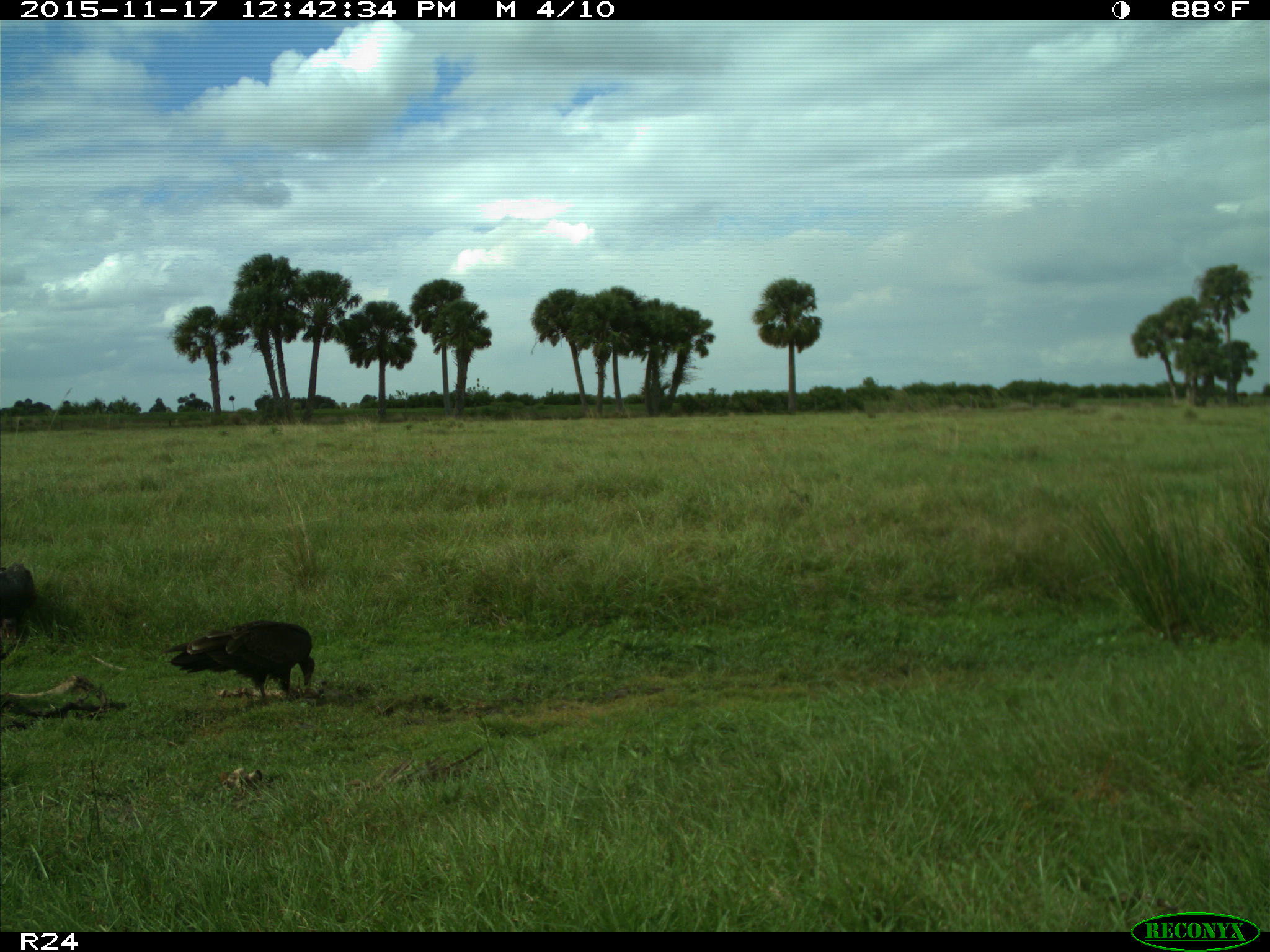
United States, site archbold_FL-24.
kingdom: Animalia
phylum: Chordata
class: Aves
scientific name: Aves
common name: birds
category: unidentified bird